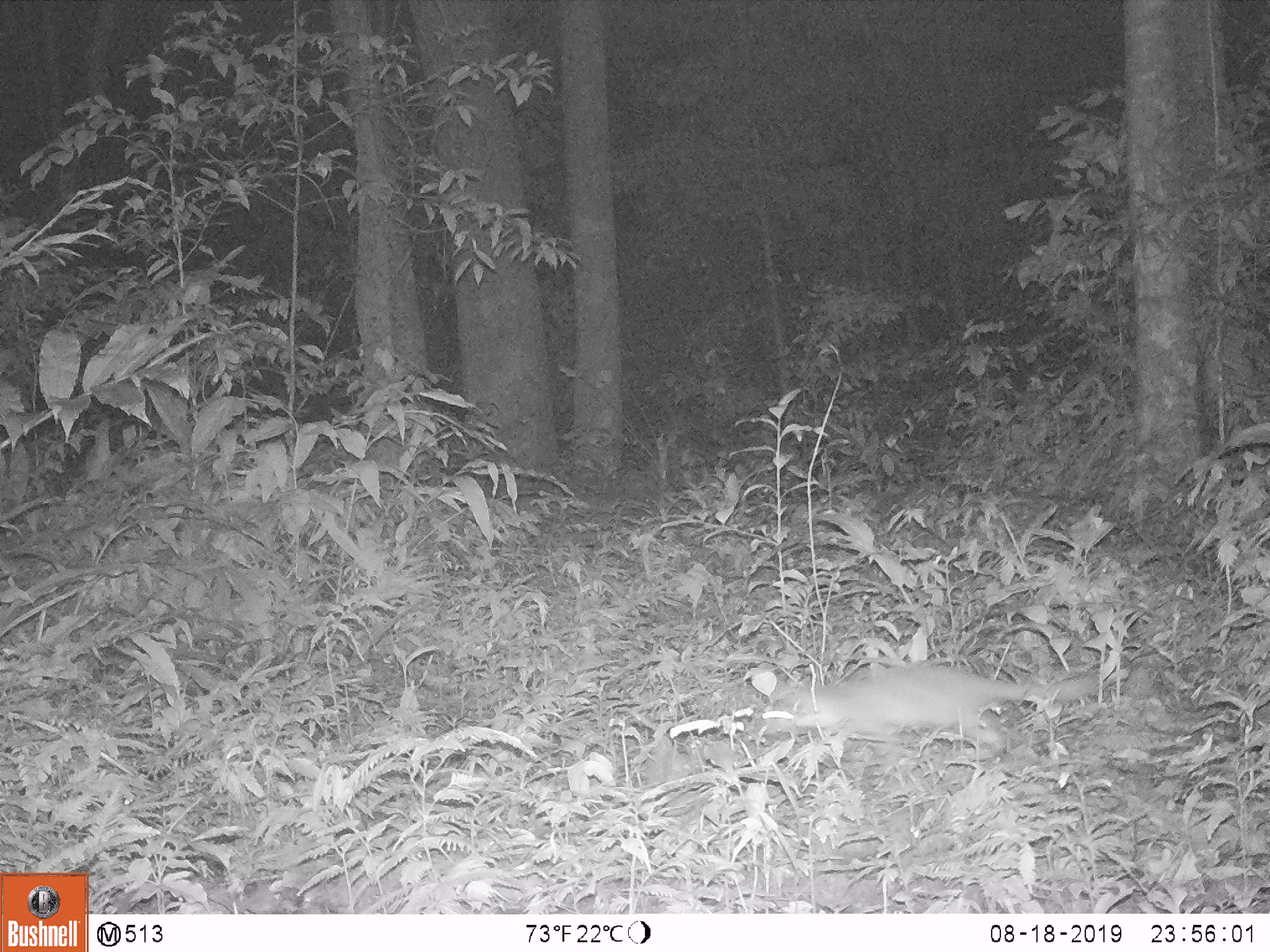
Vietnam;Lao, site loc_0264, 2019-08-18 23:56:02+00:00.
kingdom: Animalia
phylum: Chordata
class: Mammalia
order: Carnivora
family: Mustelidae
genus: Melogale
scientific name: Melogale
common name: ferret badger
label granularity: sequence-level